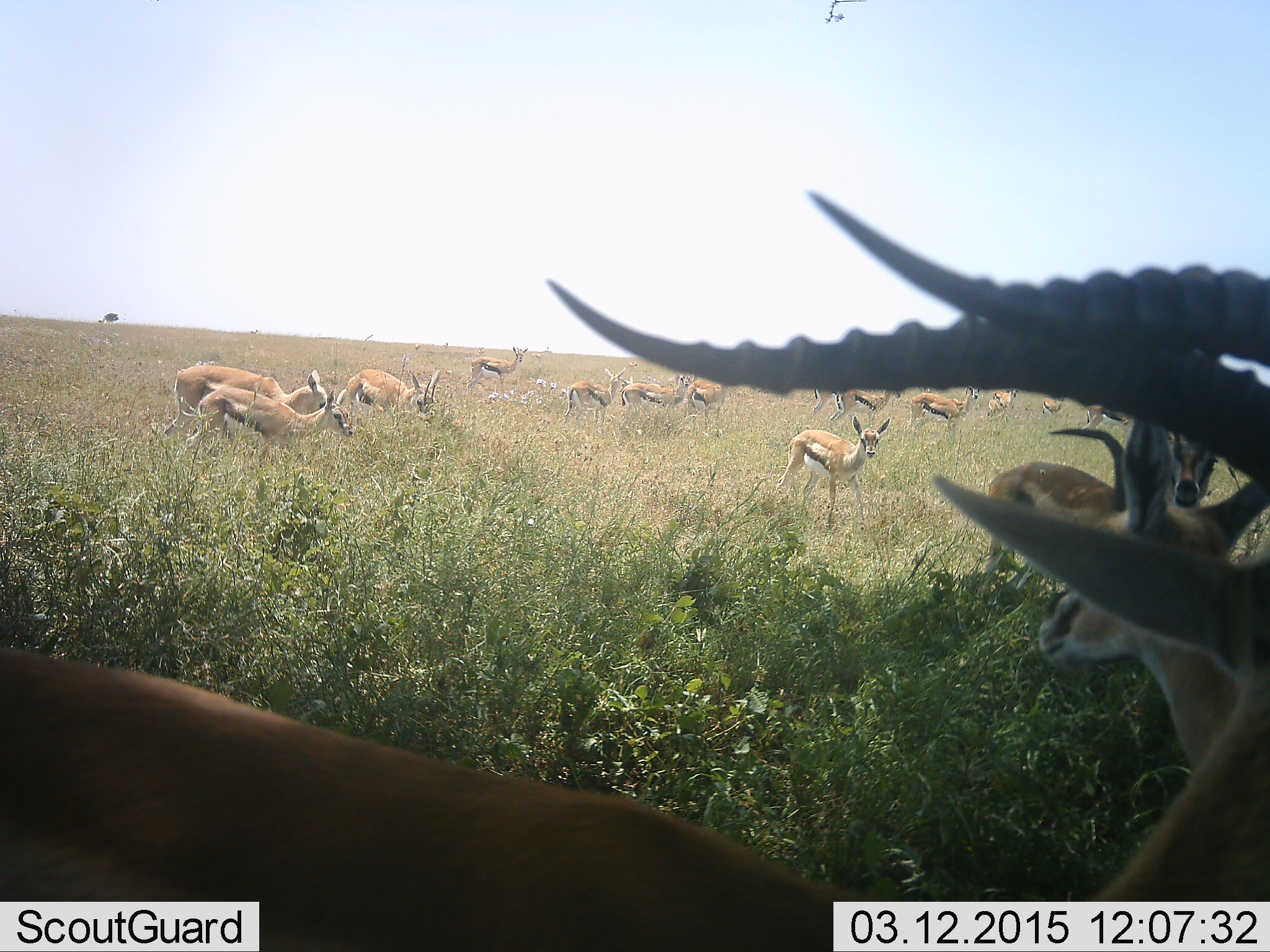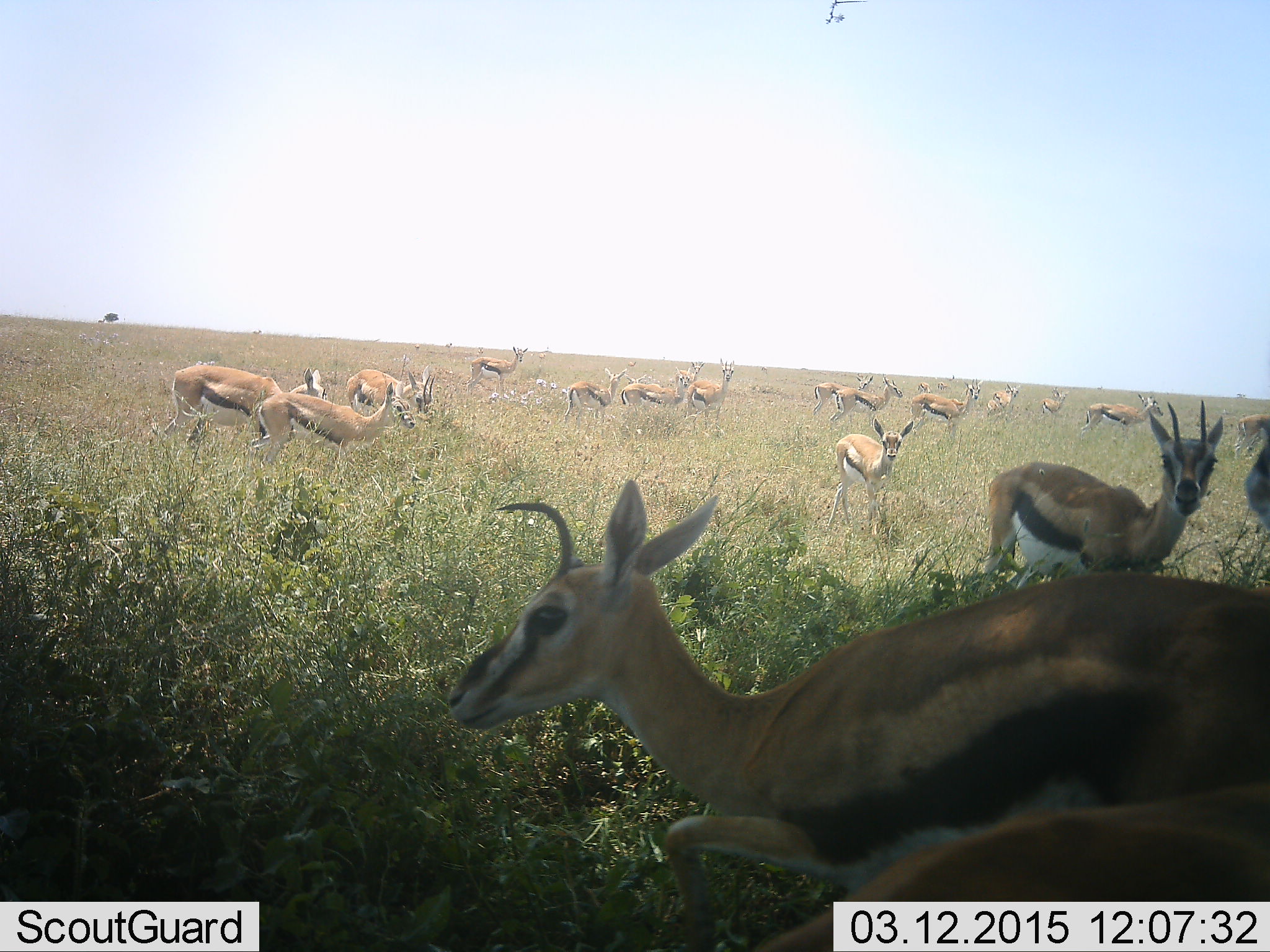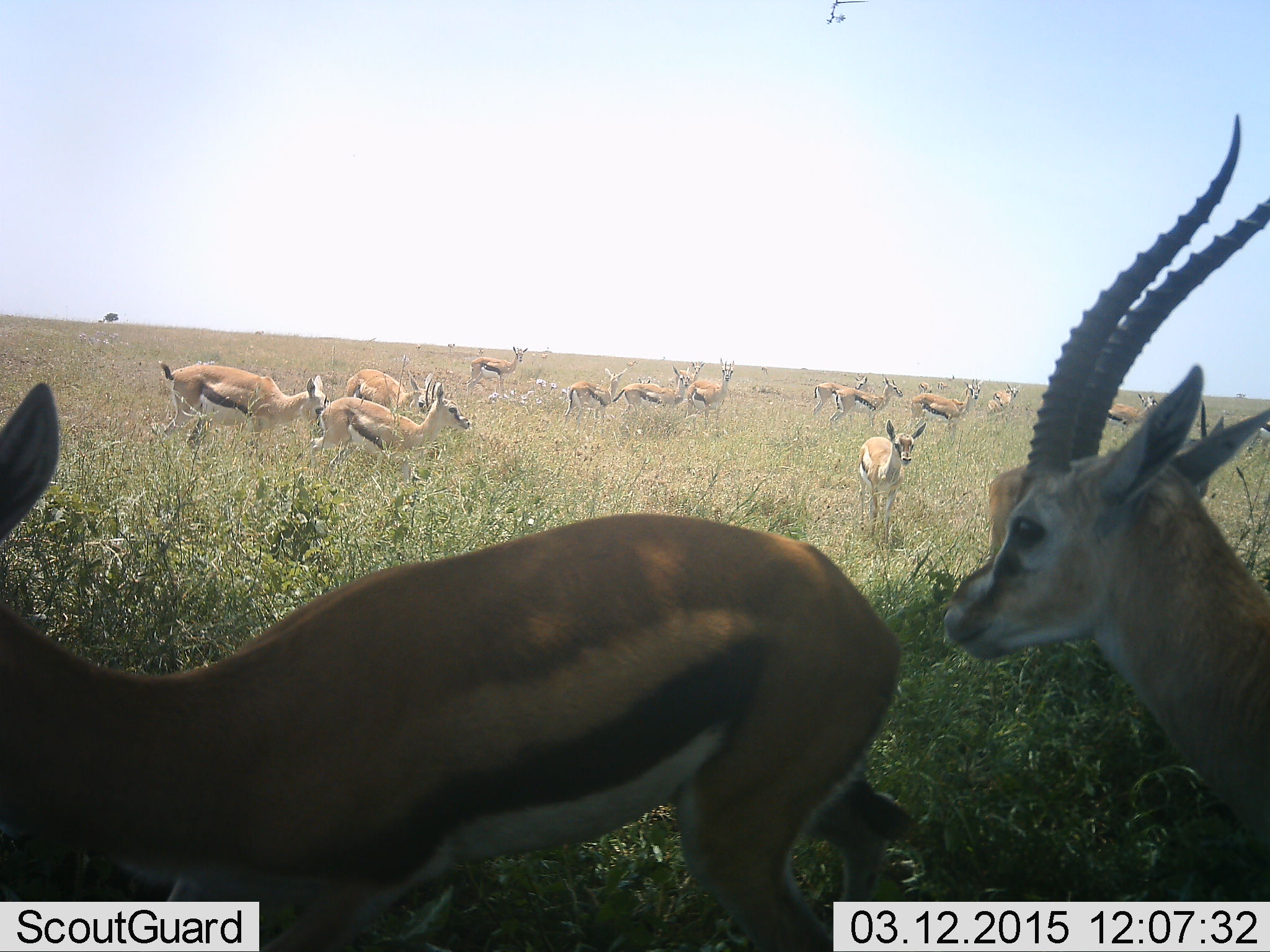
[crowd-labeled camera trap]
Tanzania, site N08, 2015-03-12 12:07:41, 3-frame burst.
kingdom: Animalia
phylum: Chordata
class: Mammalia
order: Artiodactyla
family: Bovidae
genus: Eudorcas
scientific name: Eudorcas thomsonii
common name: thomson's gazelle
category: gazellethomsons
Gazellethomsons (thomson's gazelle) (Eudorcas thomsonii), count 11-50. Behavior (volunteer vote fractions): standing 90%, resting 20%, moving 70%, interacting 20%. Young present (vote fraction): 0%. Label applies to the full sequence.